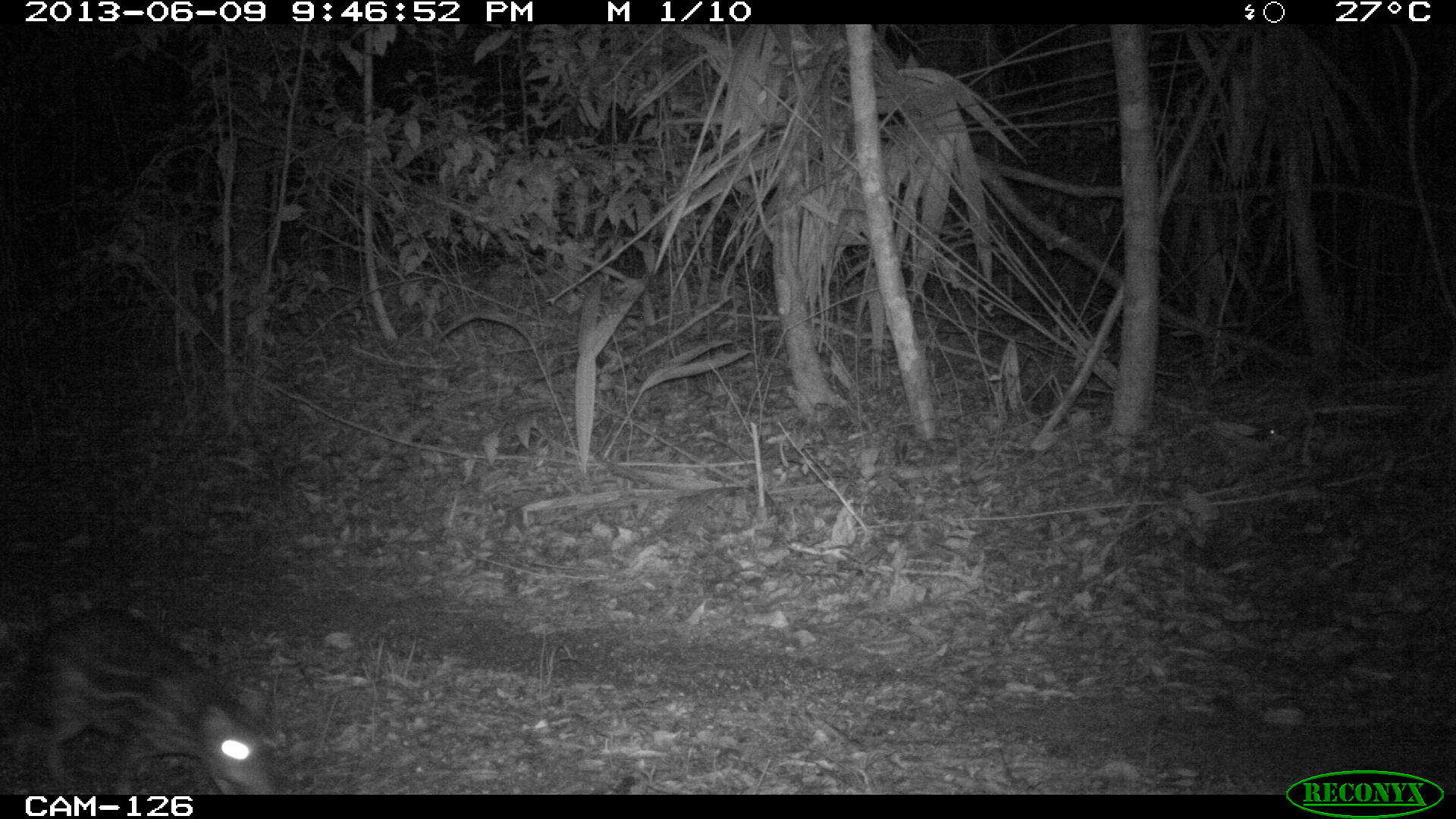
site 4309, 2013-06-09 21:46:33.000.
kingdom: Animalia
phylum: Chordata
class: Mammalia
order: Rodentia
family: Cuniculidae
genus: Cuniculus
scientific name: Cuniculus paca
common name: lowland paca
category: agouti paca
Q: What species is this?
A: Agouti paca (lowland paca) (Cuniculus paca).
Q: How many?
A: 1.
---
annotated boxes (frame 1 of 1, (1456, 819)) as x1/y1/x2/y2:
agouti paca: 19/607/278/793